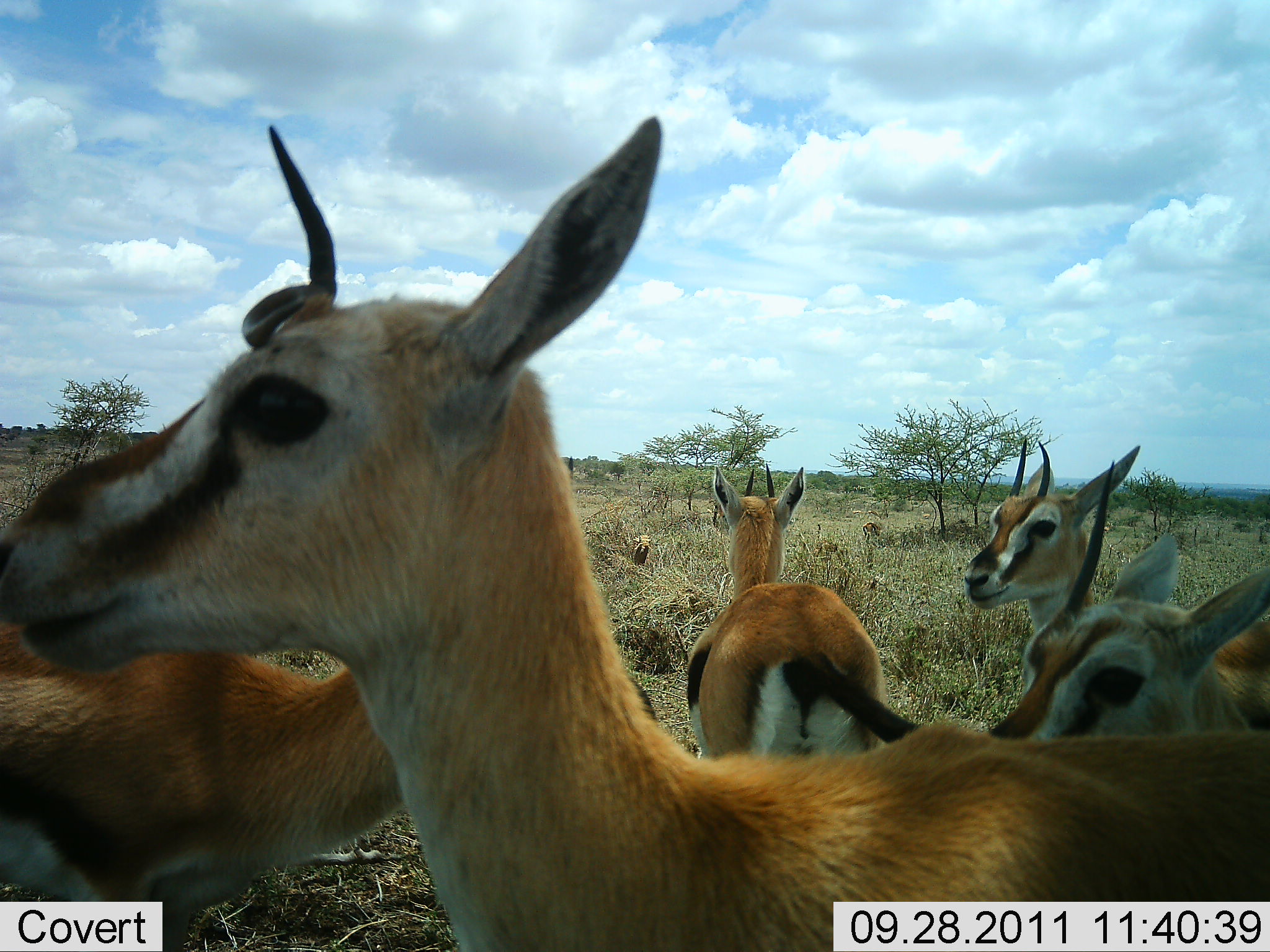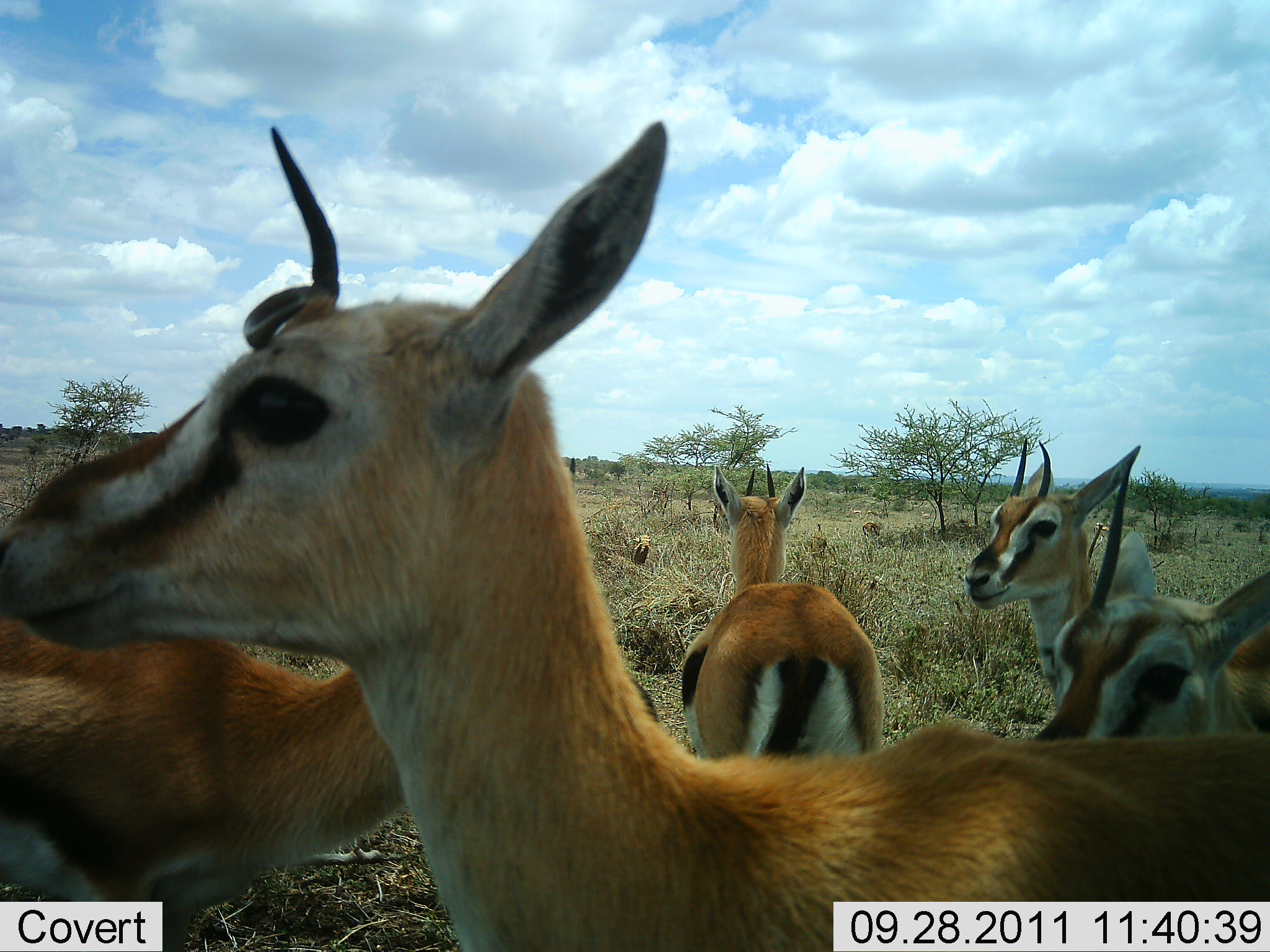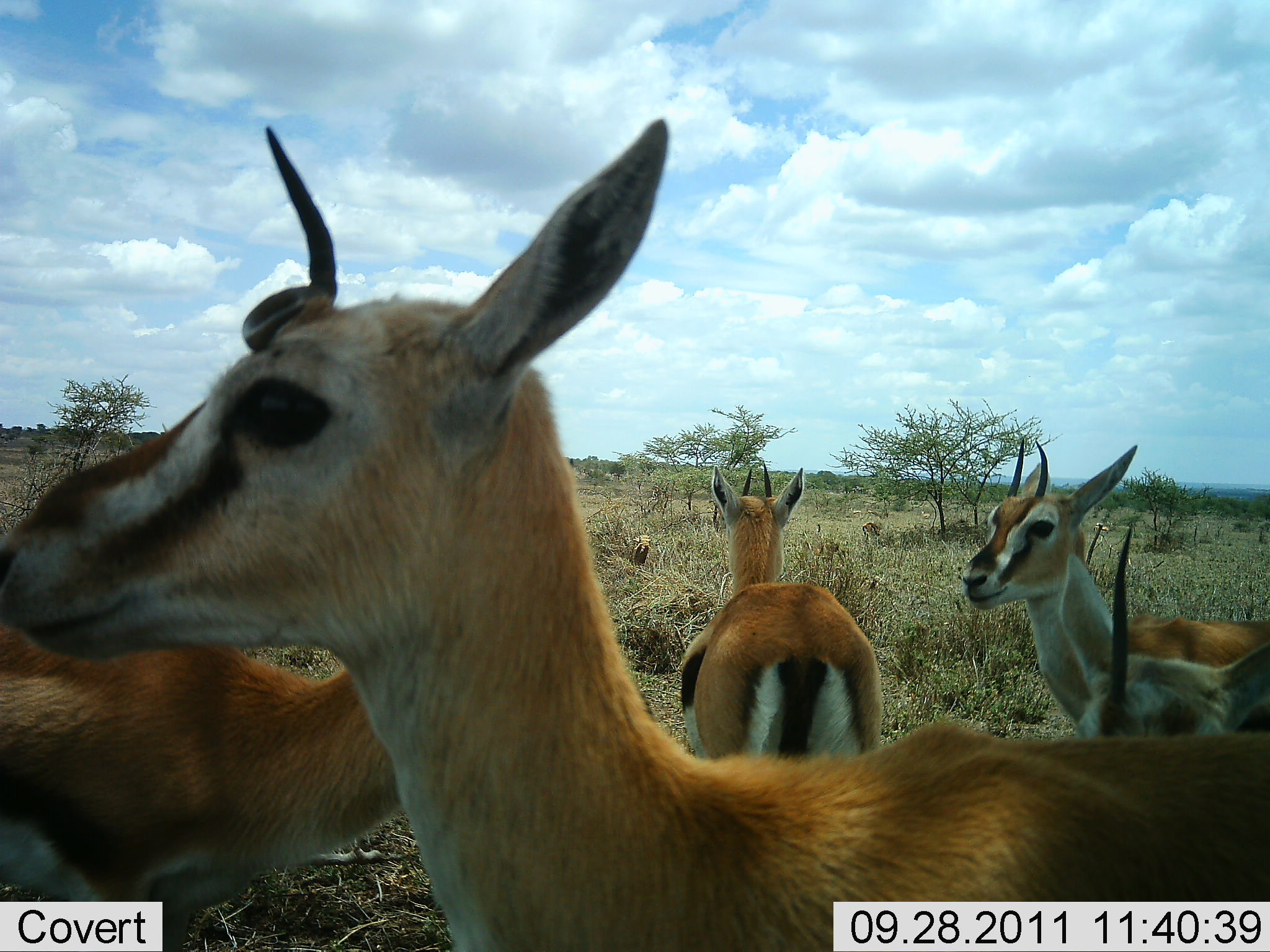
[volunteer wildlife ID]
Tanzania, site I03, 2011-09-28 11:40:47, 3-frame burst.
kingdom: Animalia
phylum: Chordata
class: Mammalia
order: Artiodactyla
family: Bovidae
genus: Eudorcas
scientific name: Eudorcas thomsonii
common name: thomson's gazelle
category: gazellethomsons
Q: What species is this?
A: Gazellethomsons (thomson's gazelle) (Eudorcas thomsonii).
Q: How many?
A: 5.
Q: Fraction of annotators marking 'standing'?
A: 100%.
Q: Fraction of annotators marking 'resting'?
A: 0%.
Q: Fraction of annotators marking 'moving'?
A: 0%.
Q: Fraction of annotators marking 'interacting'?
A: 0%.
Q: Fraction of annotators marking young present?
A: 0%.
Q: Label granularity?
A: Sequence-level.